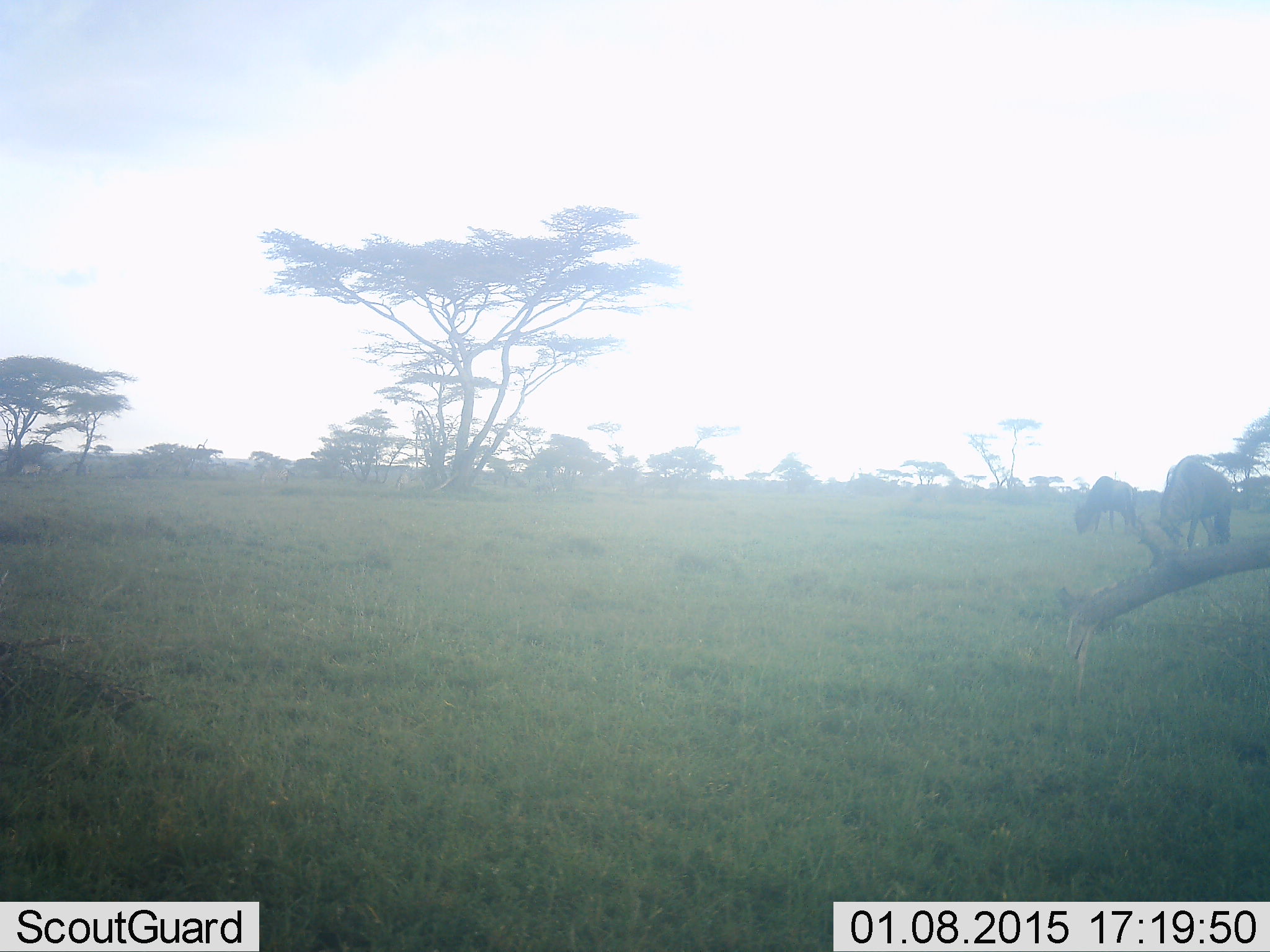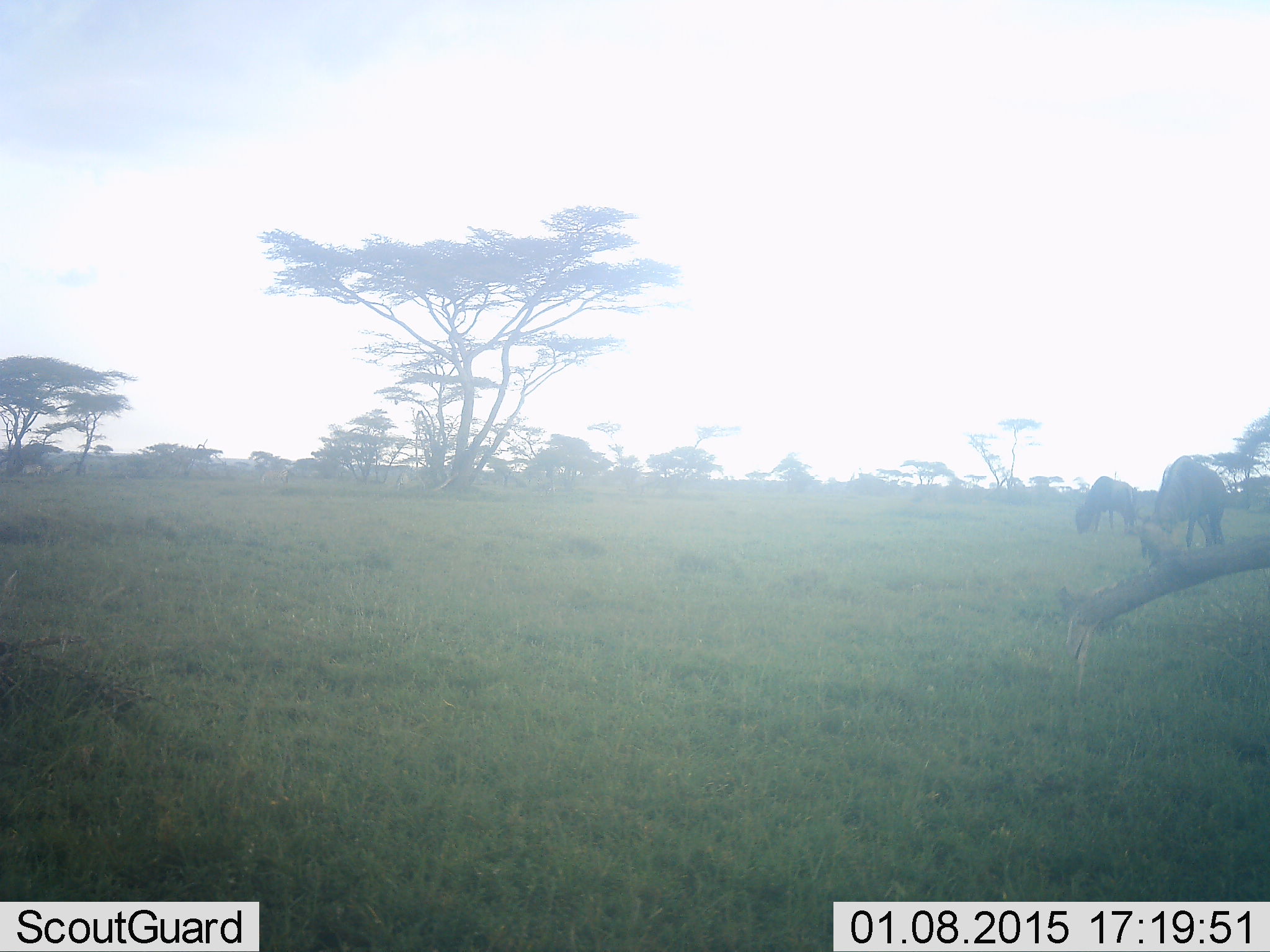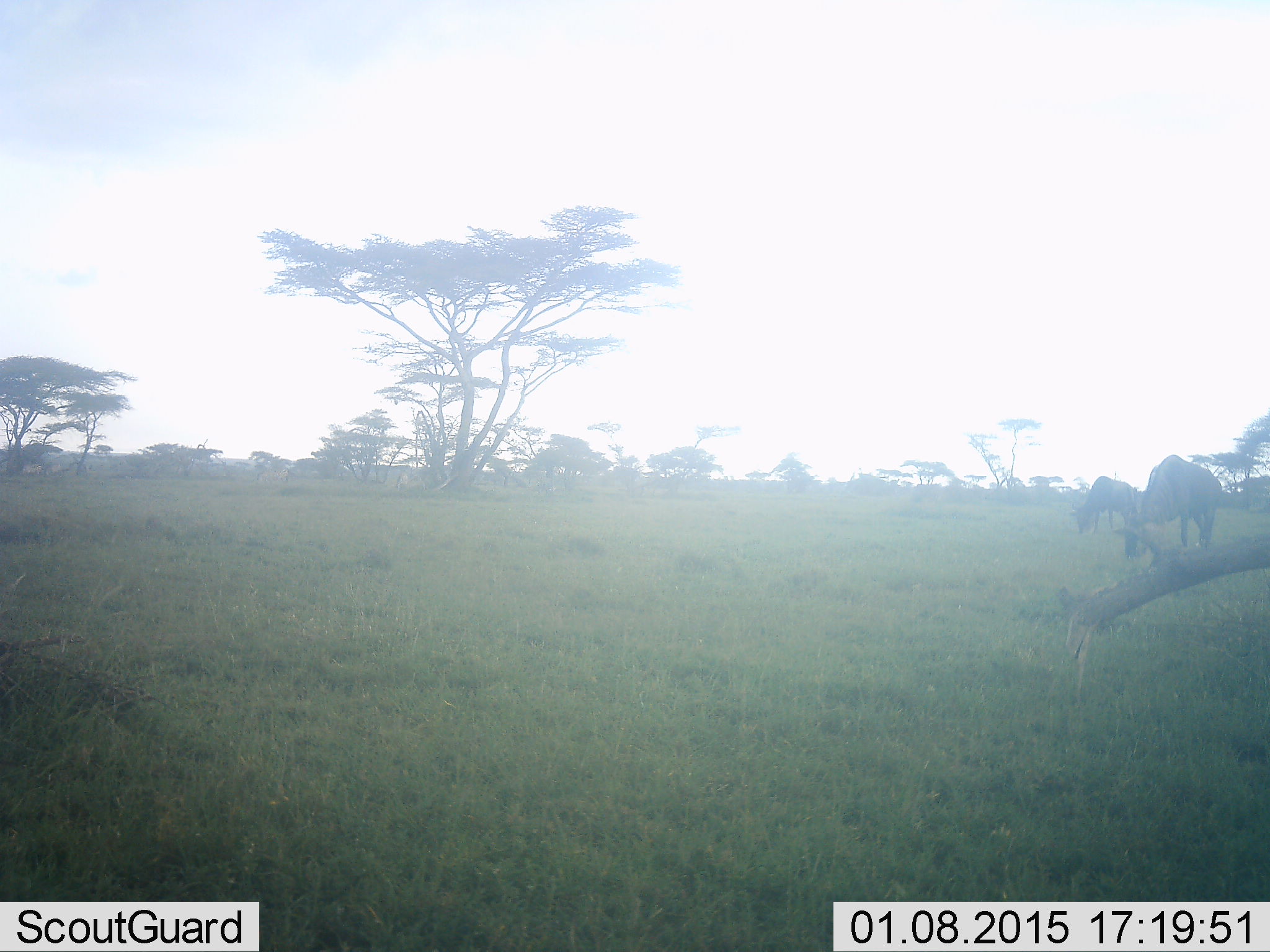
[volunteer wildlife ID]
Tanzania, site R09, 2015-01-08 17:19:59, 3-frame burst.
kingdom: Animalia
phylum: Chordata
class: Mammalia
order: Artiodactyla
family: Bovidae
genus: Connochaetes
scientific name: Connochaetes taurinus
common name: blue wildebeest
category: wildebeest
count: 2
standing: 18%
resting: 0%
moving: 9%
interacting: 0%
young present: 0%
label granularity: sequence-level